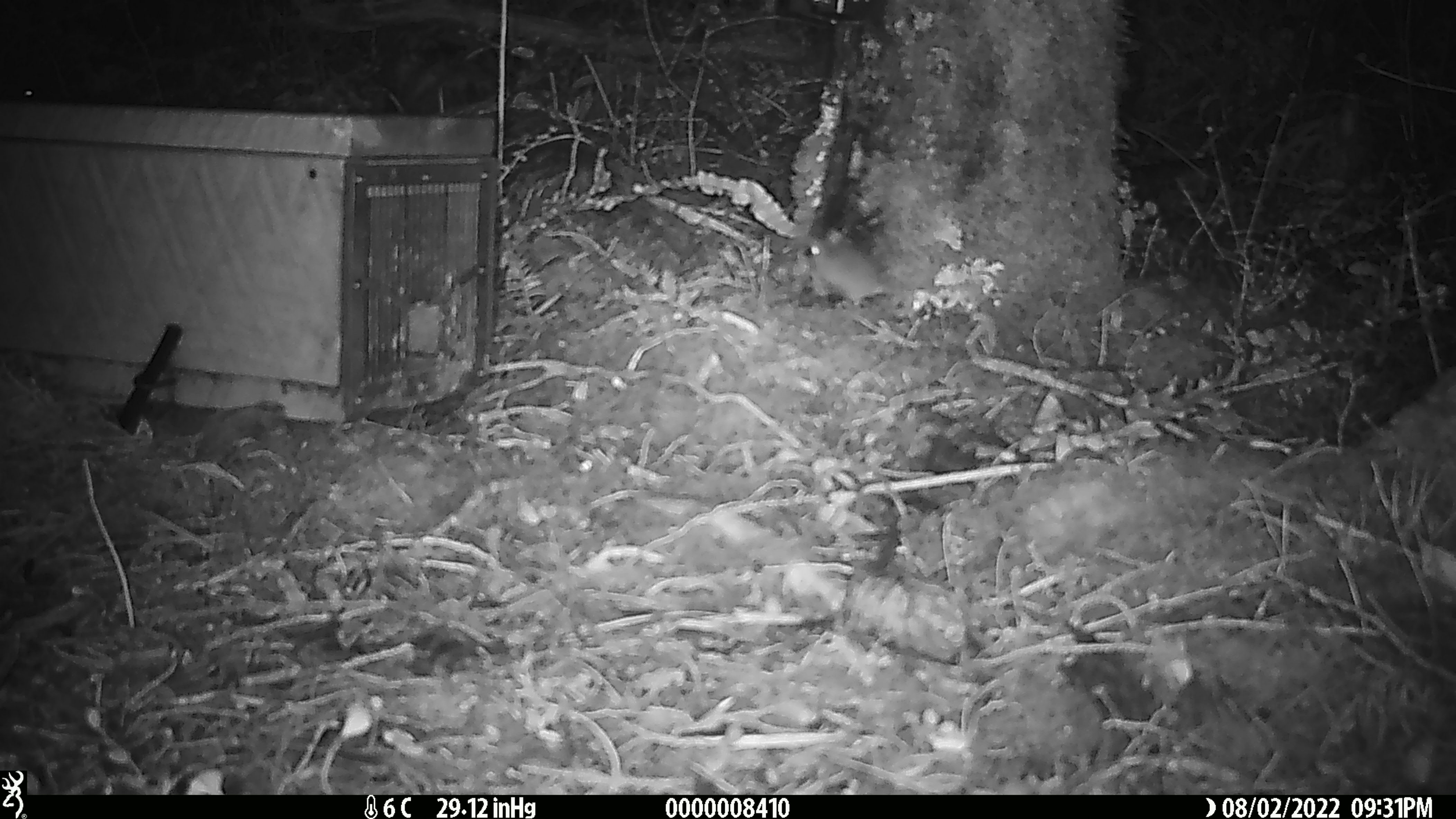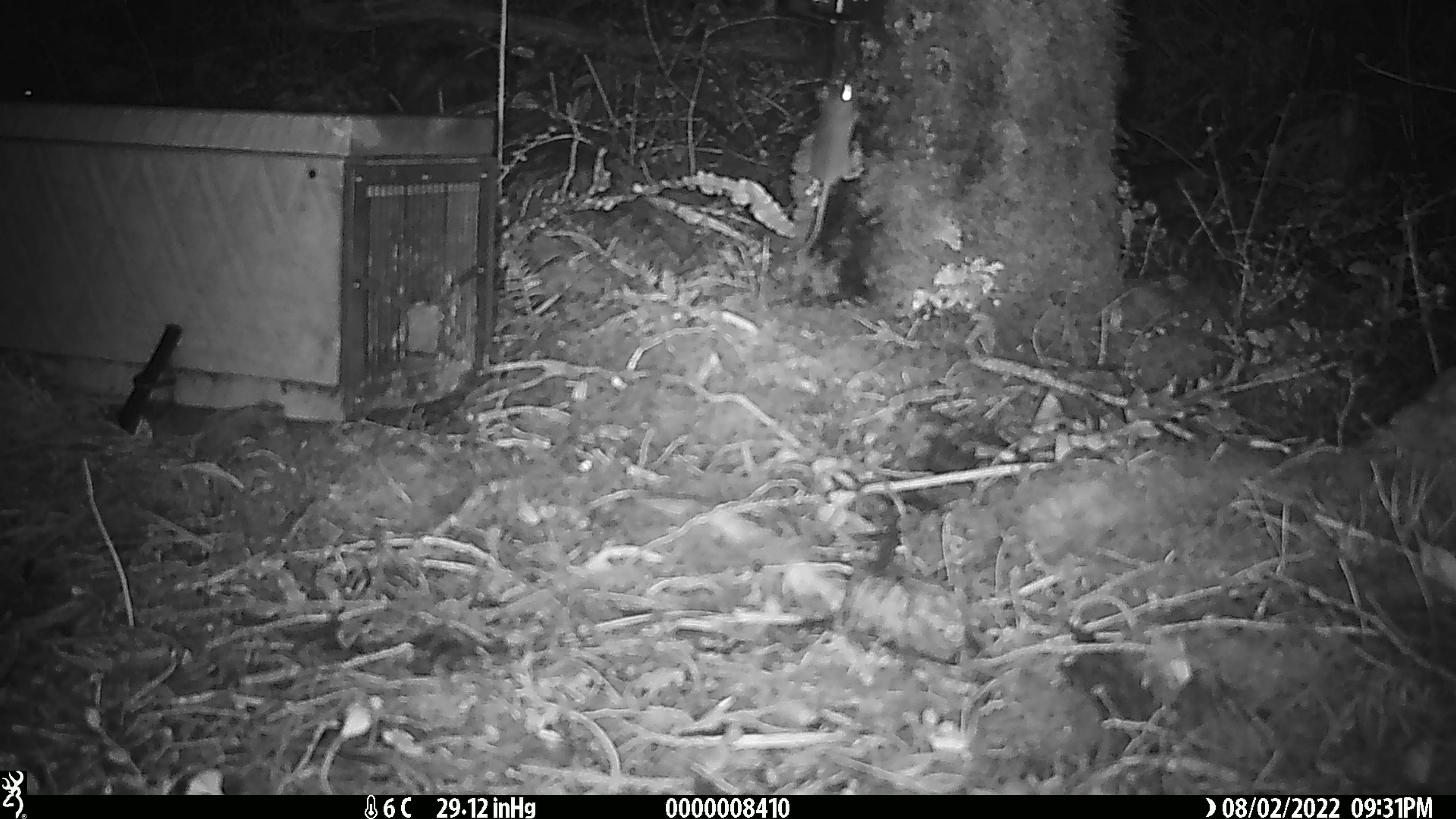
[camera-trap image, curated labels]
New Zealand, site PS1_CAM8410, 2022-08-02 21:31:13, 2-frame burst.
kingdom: Animalia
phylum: Chordata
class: Mammalia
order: Rodentia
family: Muridae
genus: Mus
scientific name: Mus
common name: mouse